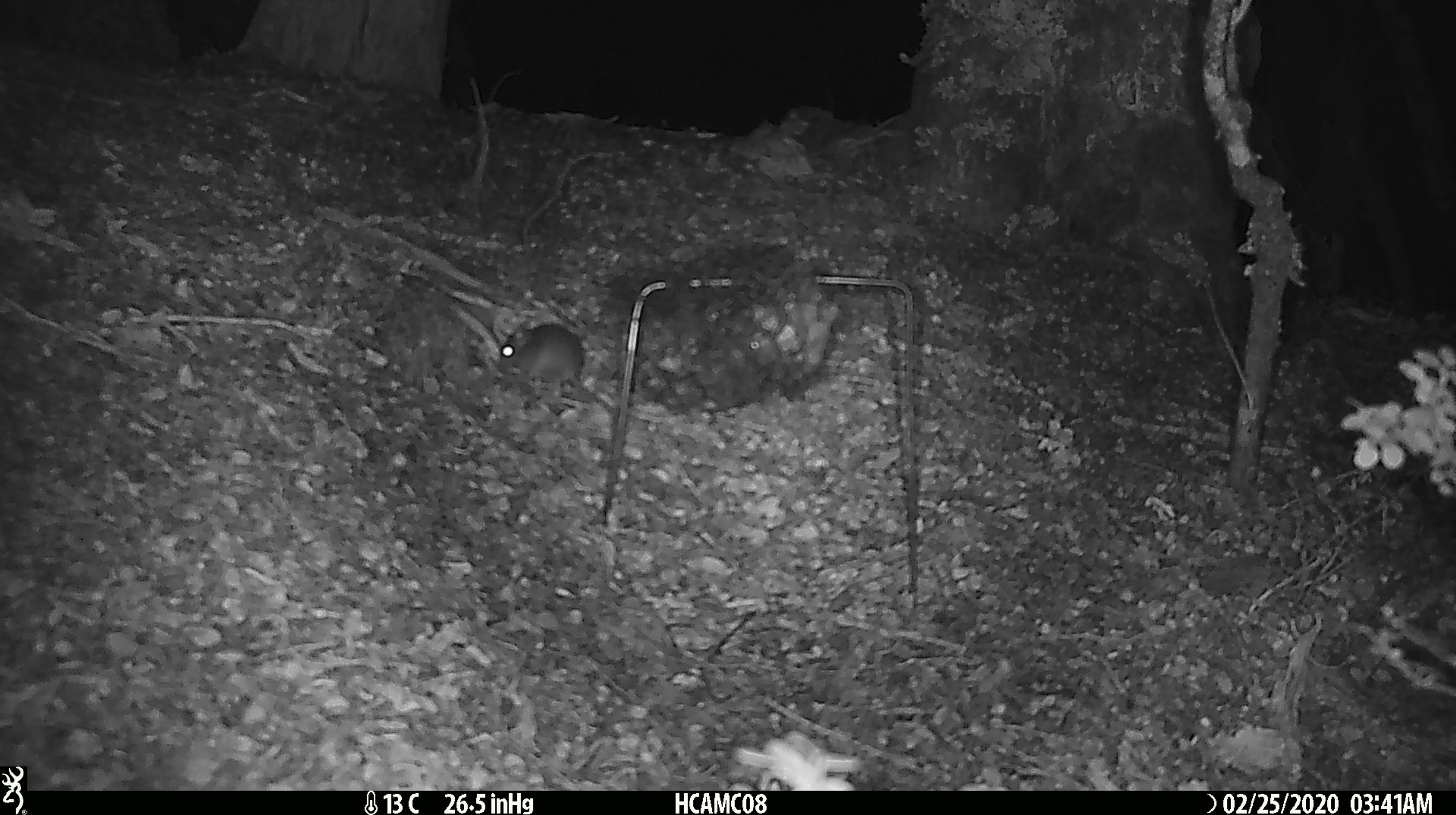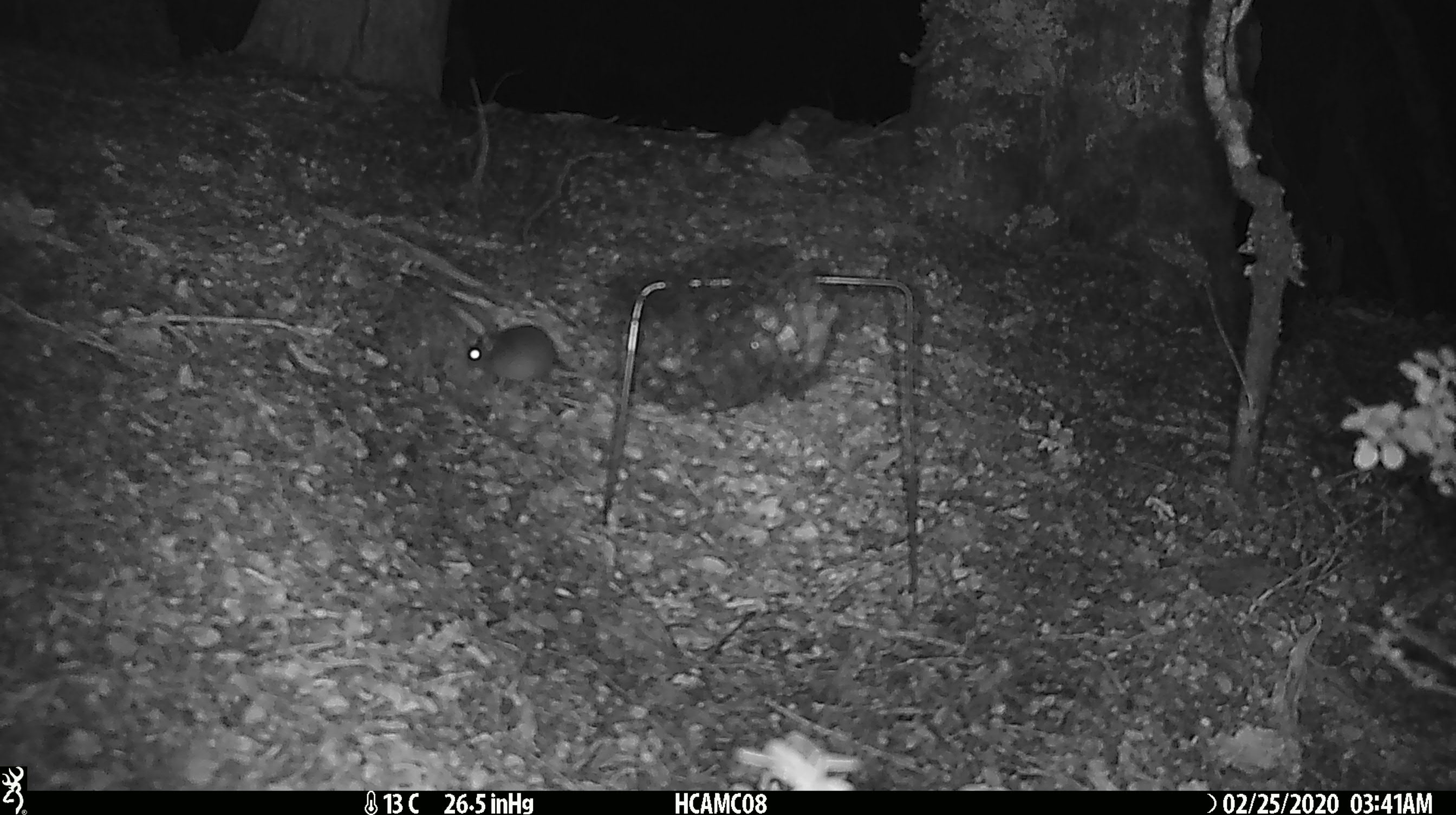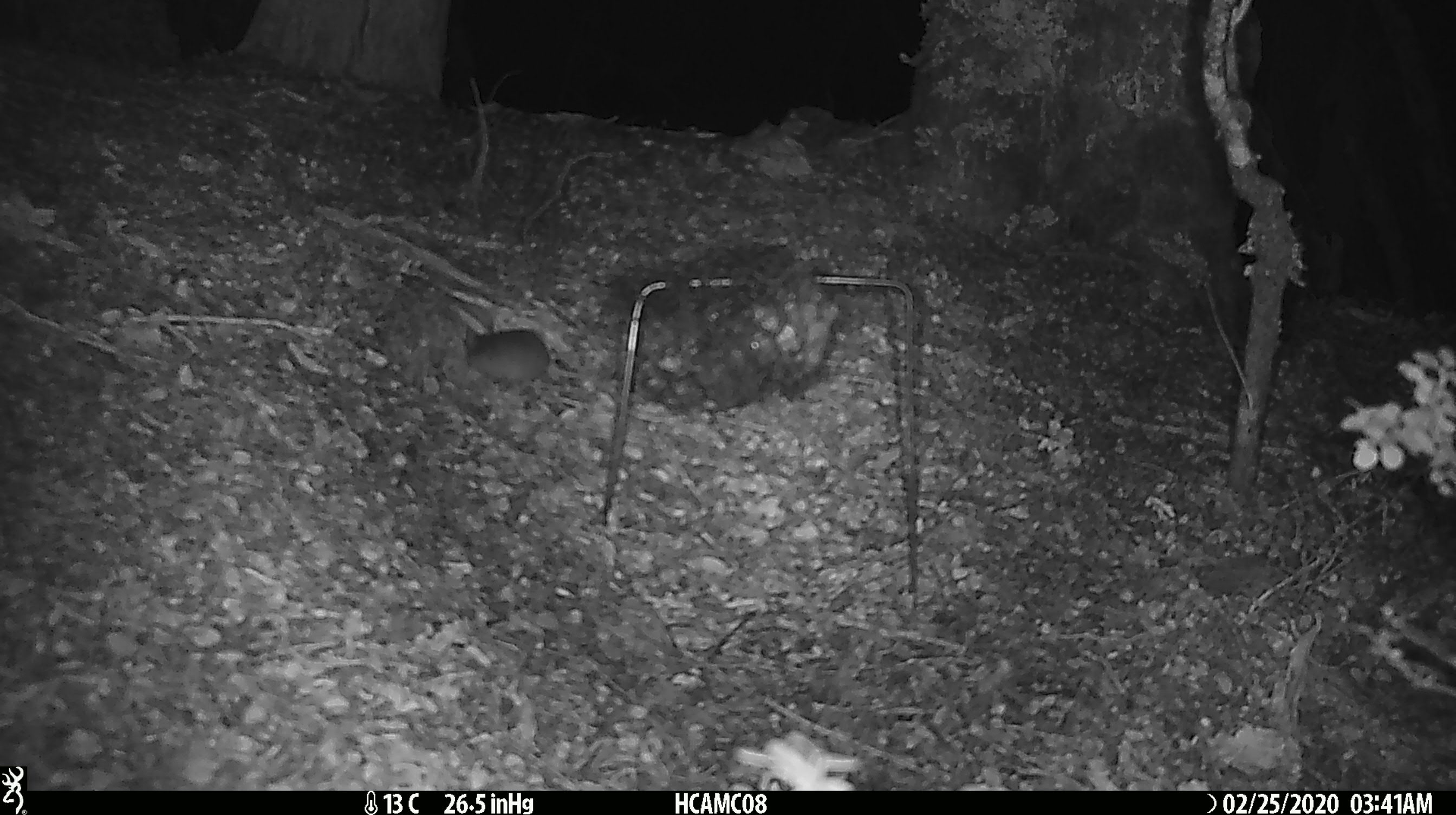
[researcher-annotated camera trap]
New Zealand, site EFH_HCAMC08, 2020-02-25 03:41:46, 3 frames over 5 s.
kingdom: Animalia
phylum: Chordata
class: Mammalia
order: Rodentia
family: Muridae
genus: Mus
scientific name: Mus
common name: mouse